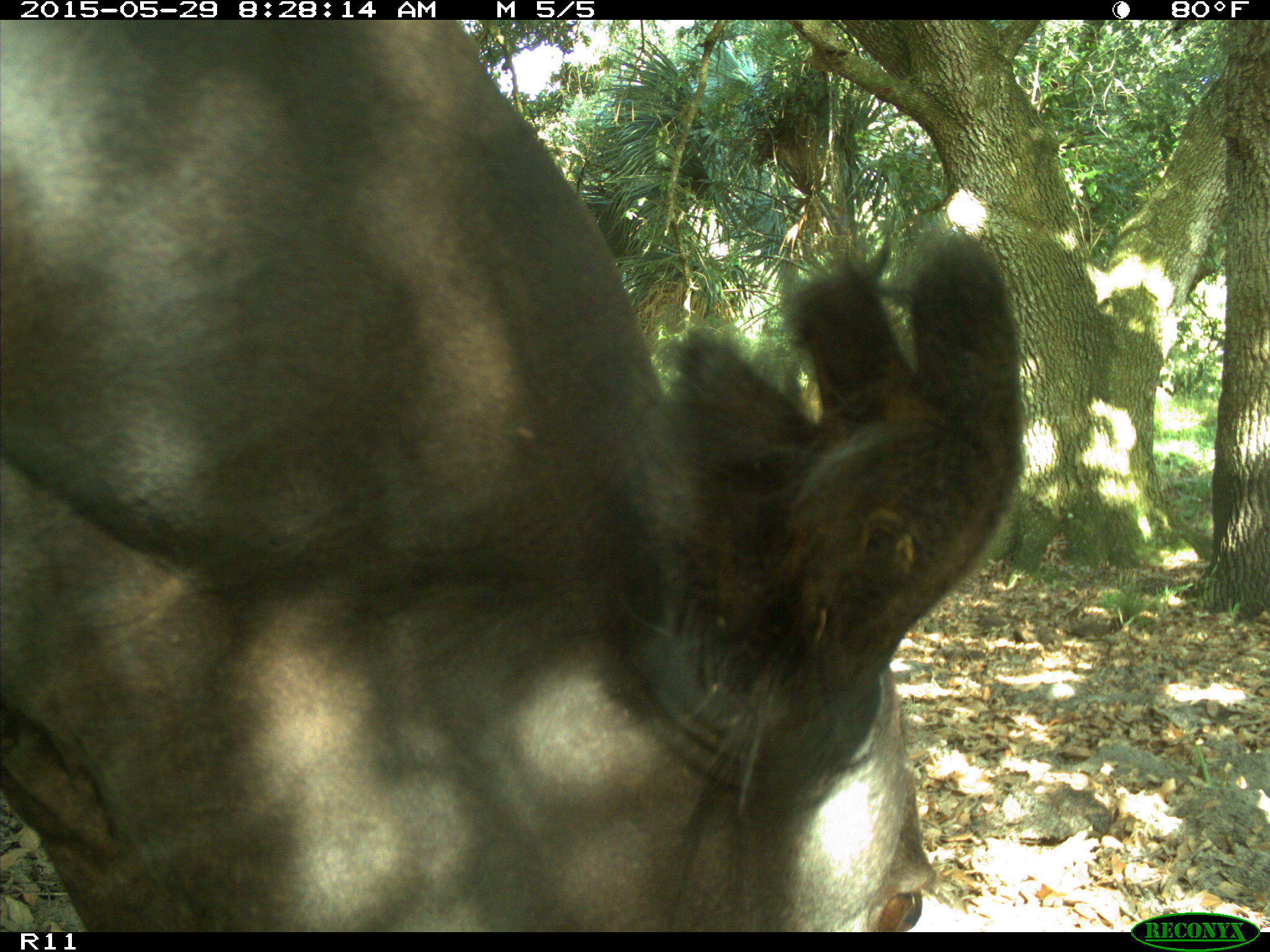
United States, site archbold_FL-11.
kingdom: Animalia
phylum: Chordata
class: Mammalia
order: Artiodactyla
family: Bovidae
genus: Bos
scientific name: Bos taurus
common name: domestic cow